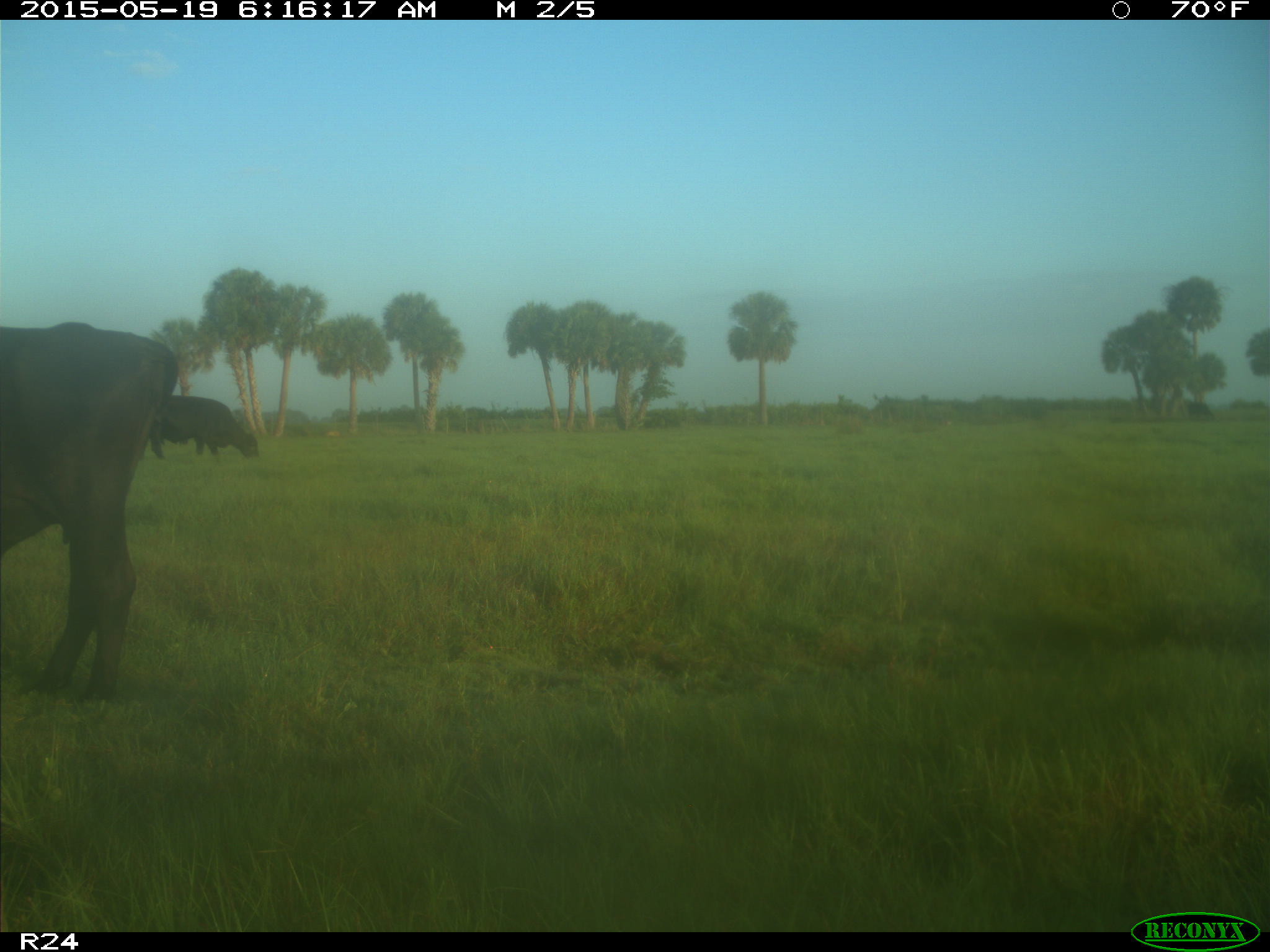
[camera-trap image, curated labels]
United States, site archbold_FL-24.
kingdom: Animalia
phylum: Chordata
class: Mammalia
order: Artiodactyla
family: Bovidae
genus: Bos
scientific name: Bos taurus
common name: domestic cow